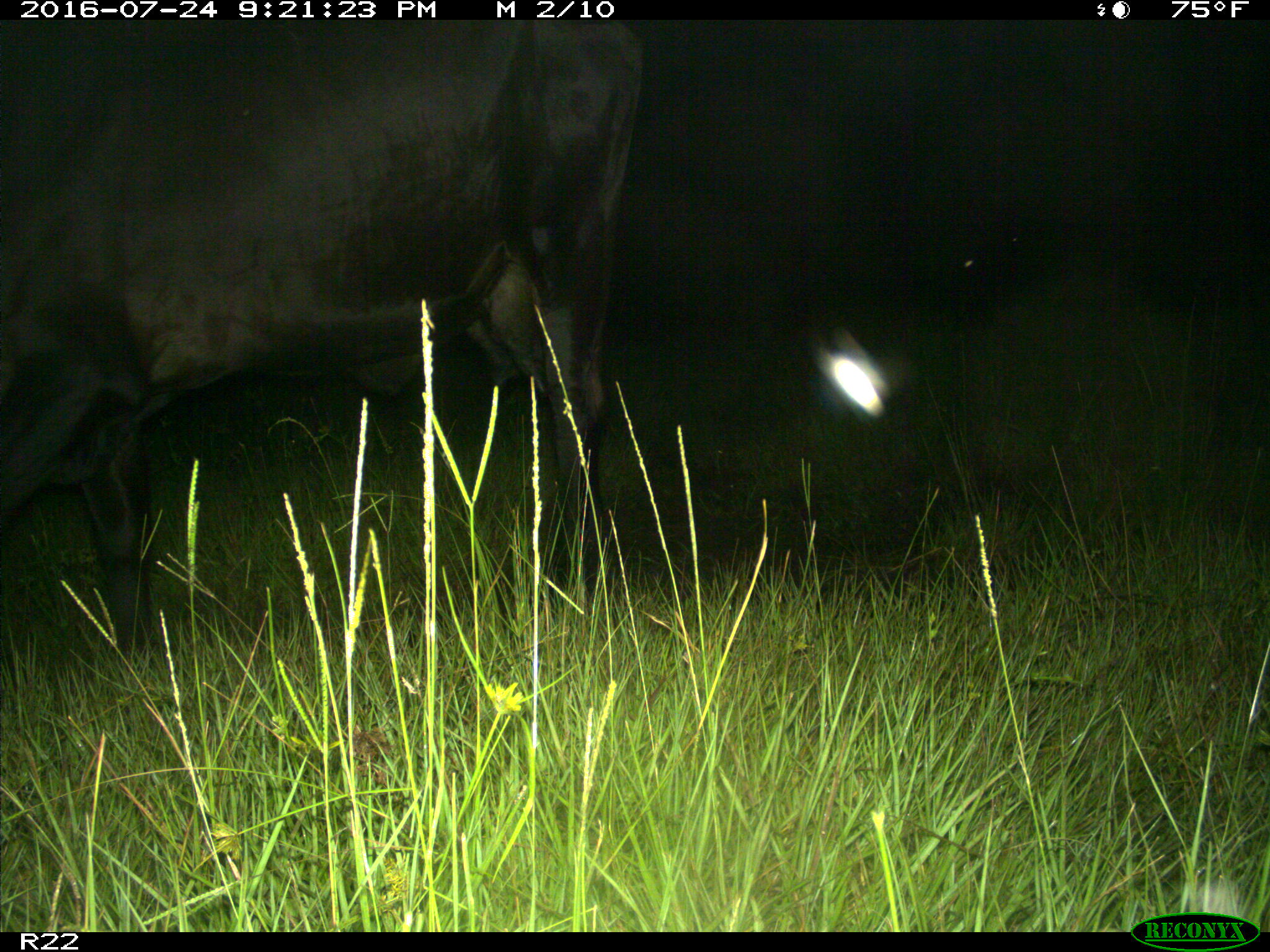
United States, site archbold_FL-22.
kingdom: Animalia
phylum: Chordata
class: Mammalia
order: Artiodactyla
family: Bovidae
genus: Bos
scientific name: Bos taurus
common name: domestic cow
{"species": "Bos taurus (domestic cow)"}